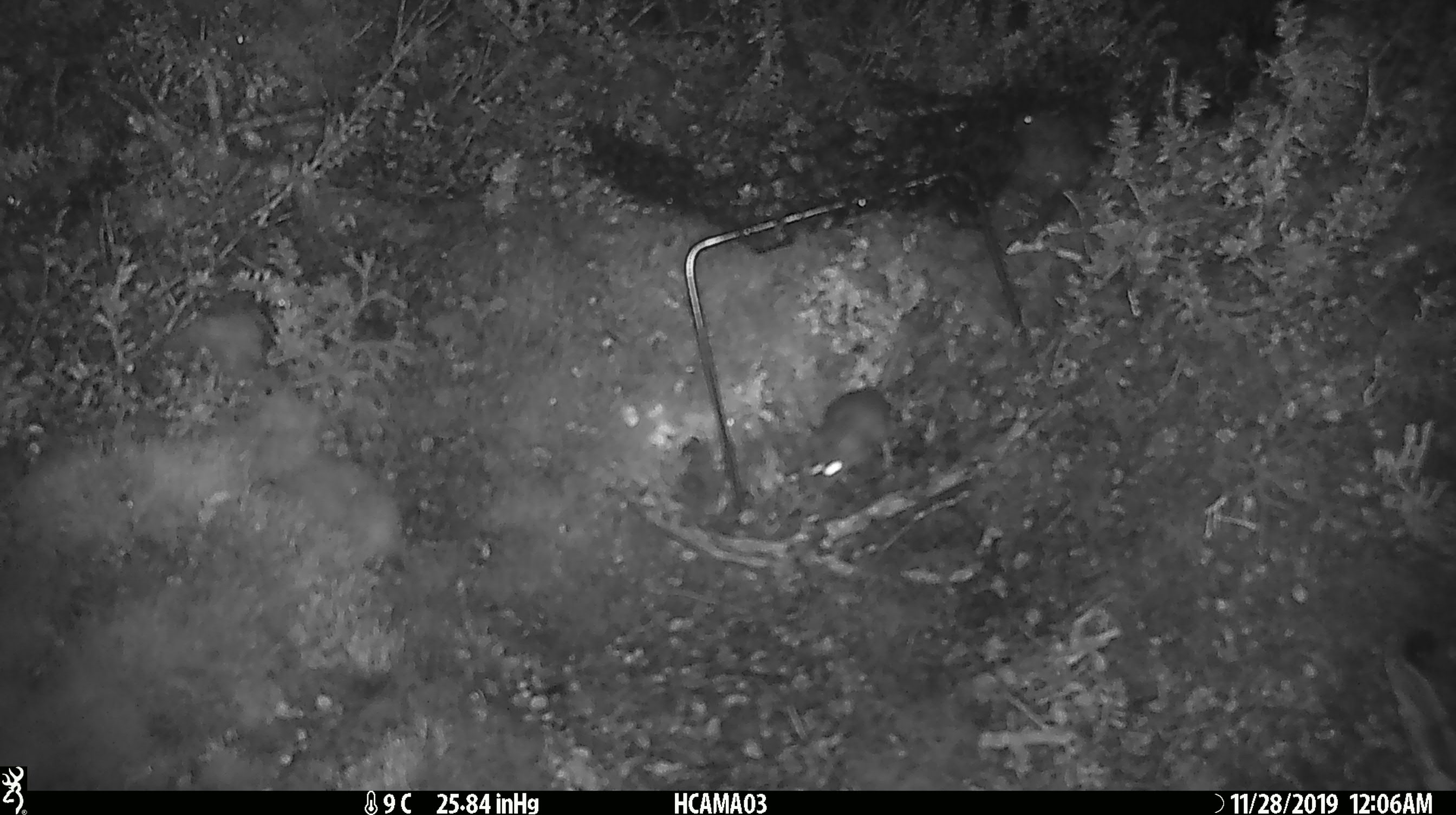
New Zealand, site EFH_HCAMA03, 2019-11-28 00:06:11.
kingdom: Animalia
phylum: Chordata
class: Mammalia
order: Rodentia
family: Muridae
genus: Mus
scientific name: Mus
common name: mouse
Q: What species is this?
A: Mouse (Mus).